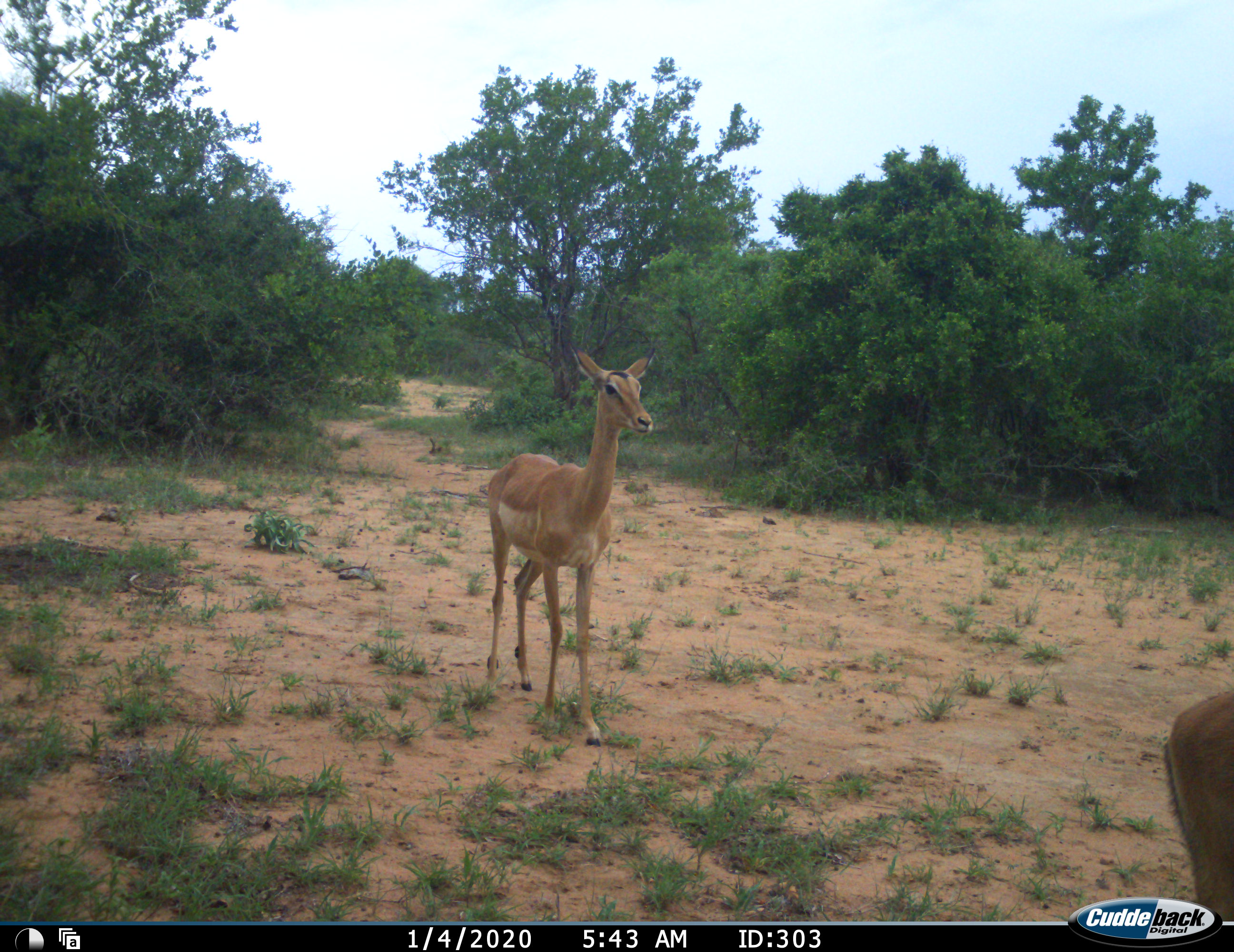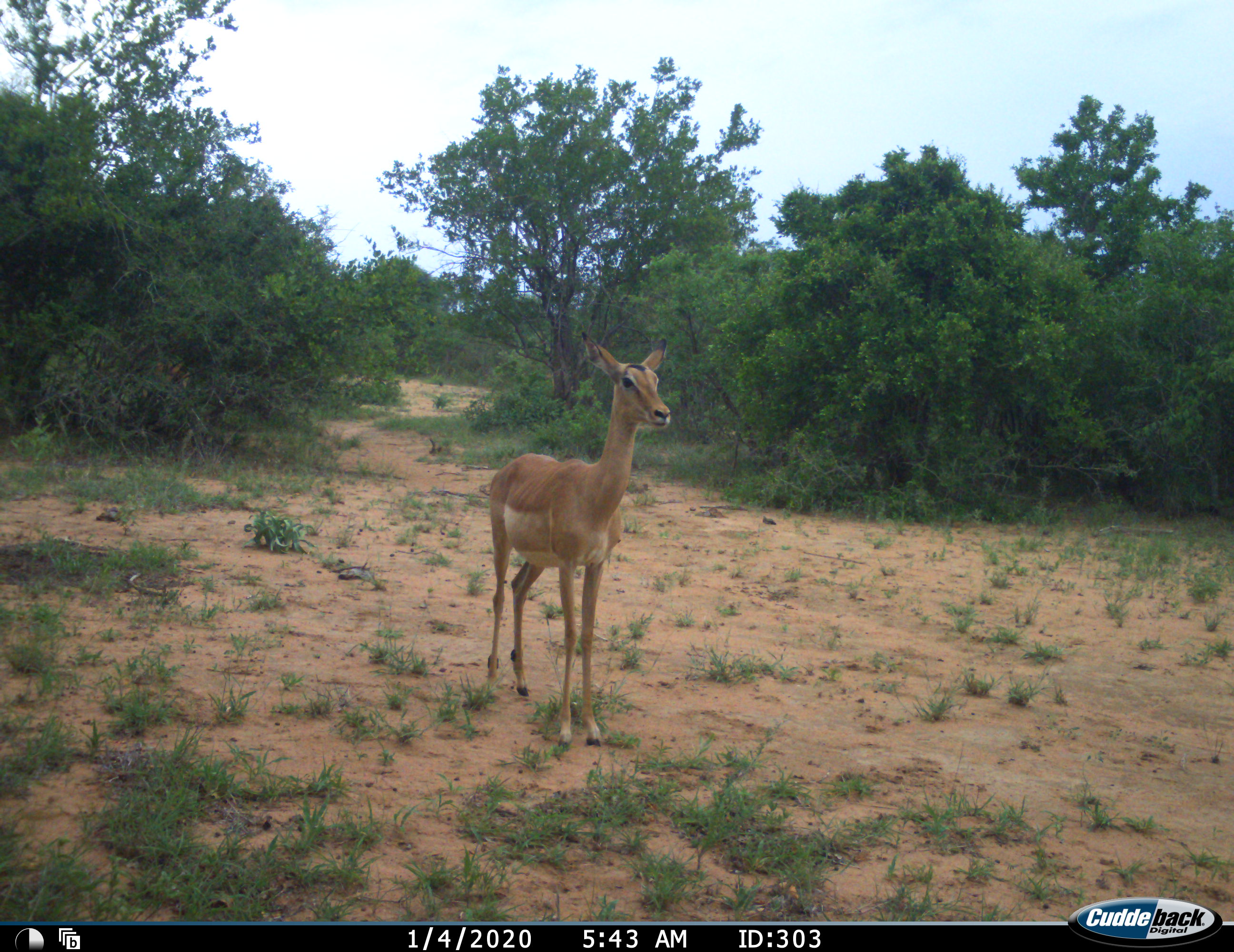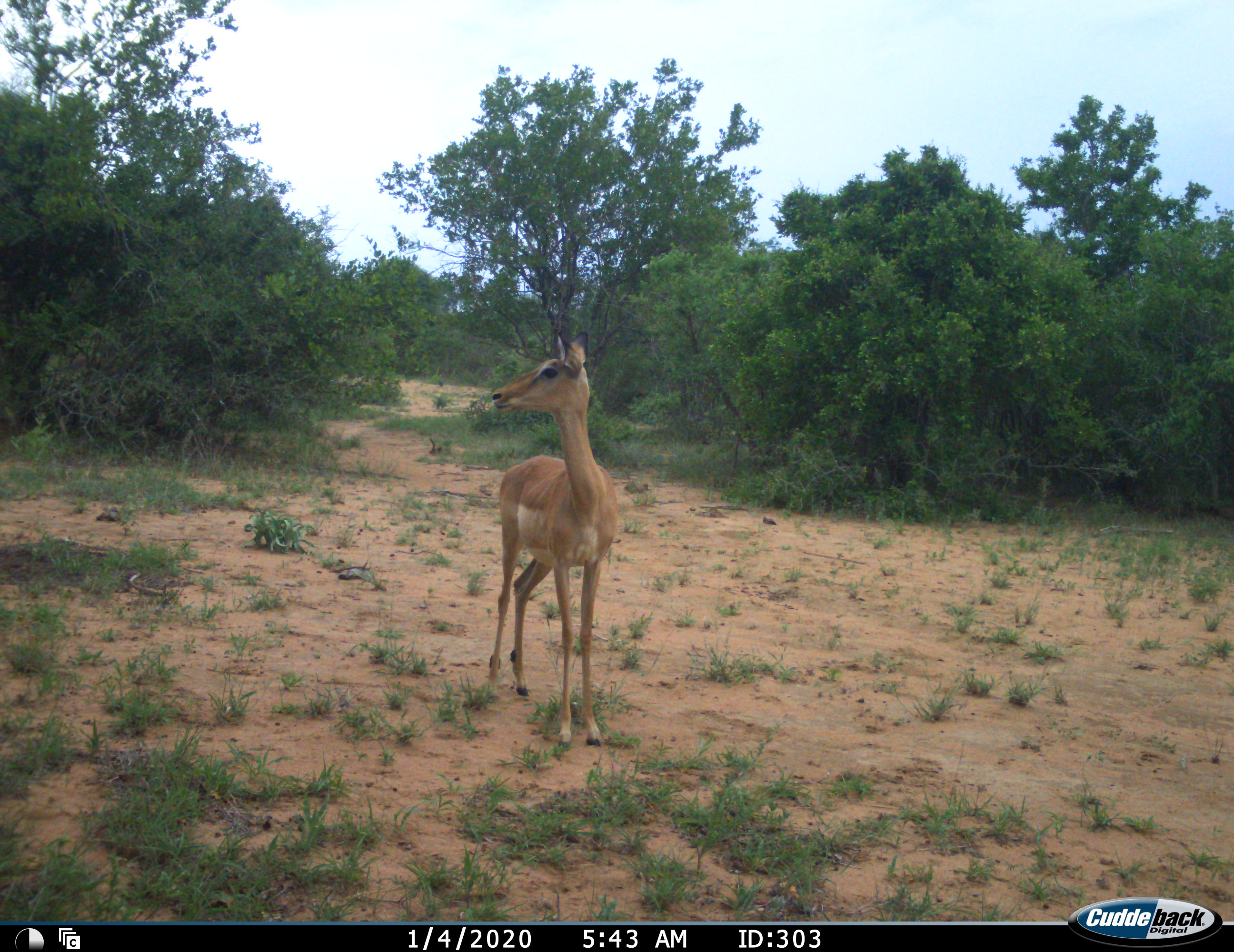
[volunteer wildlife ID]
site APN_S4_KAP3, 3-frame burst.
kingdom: Animalia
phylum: Chordata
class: Mammalia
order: Artiodactyla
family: Bovidae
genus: Aepyceros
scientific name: Aepyceros melampus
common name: impala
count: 2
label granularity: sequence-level